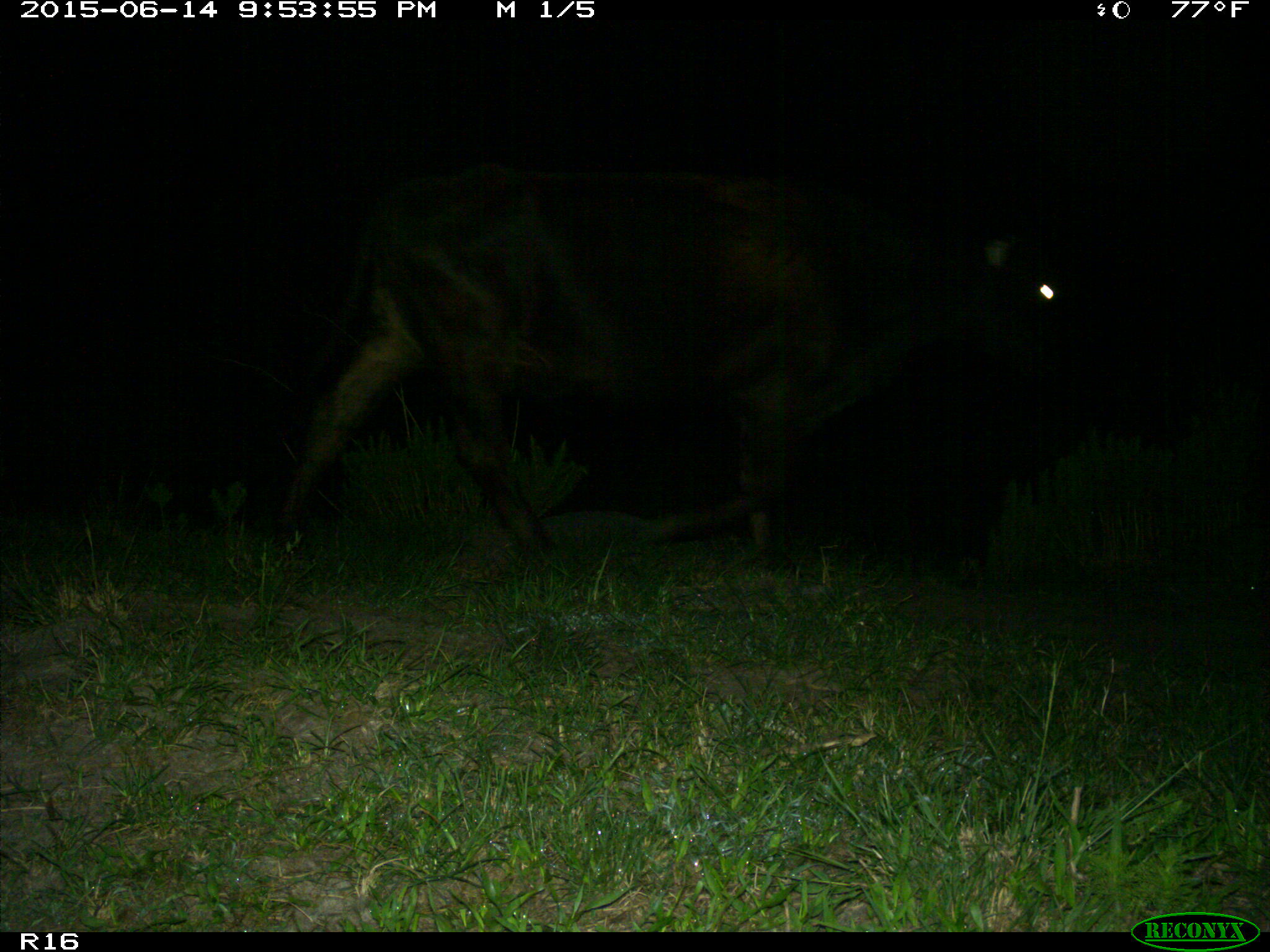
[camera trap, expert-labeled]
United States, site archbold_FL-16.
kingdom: Animalia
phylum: Chordata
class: Mammalia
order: Artiodactyla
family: Bovidae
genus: Bos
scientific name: Bos taurus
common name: domestic cow